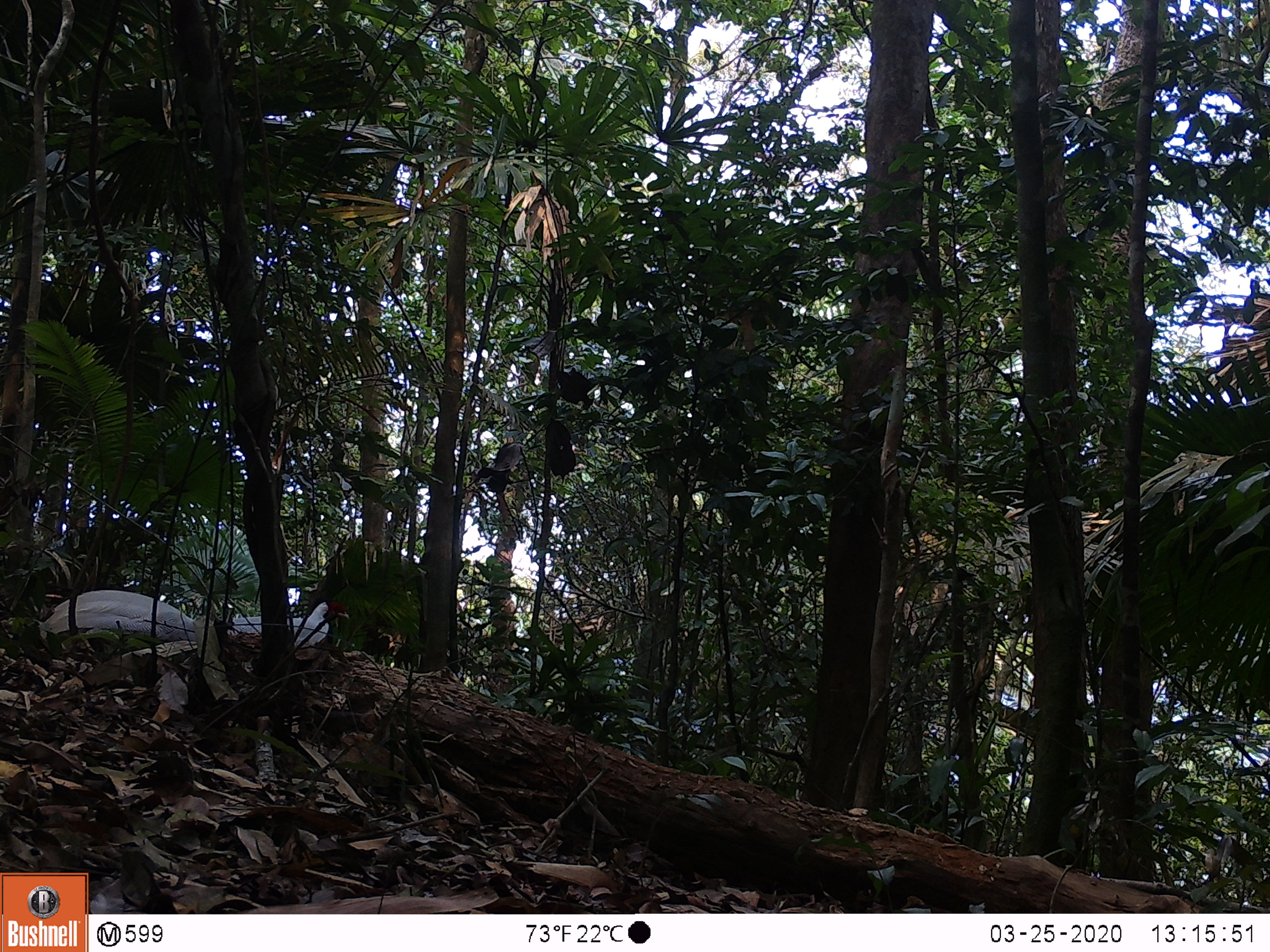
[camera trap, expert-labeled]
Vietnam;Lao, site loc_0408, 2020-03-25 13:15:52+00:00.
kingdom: Animalia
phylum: Chordata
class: Aves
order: Galliformes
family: Phasianidae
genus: Lophura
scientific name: Lophura nycthemera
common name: silver pheasant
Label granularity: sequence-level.